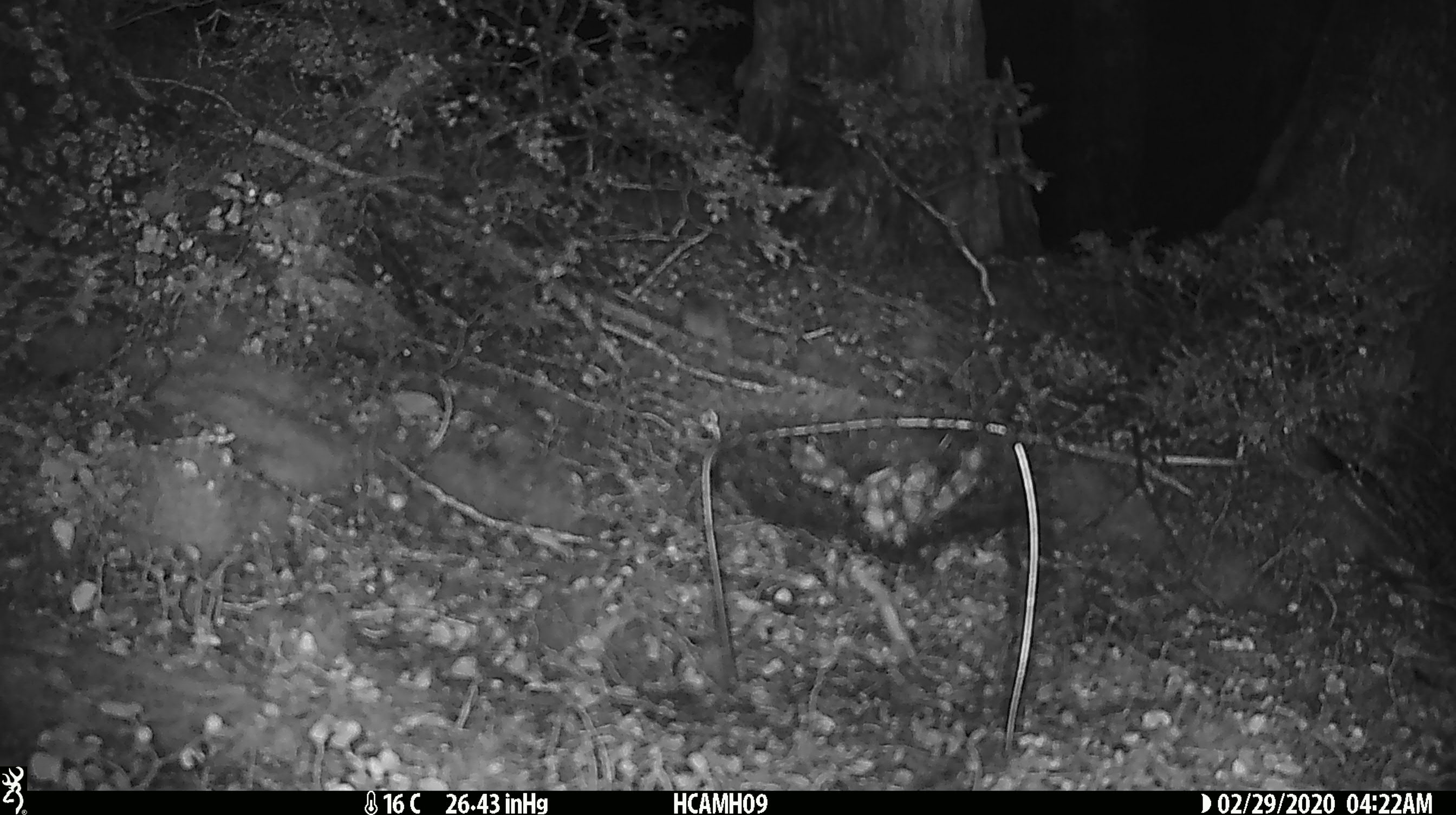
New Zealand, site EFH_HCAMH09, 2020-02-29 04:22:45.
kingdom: Animalia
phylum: Chordata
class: Mammalia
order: Rodentia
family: Muridae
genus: Mus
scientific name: Mus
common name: mouse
Mouse (Mus).